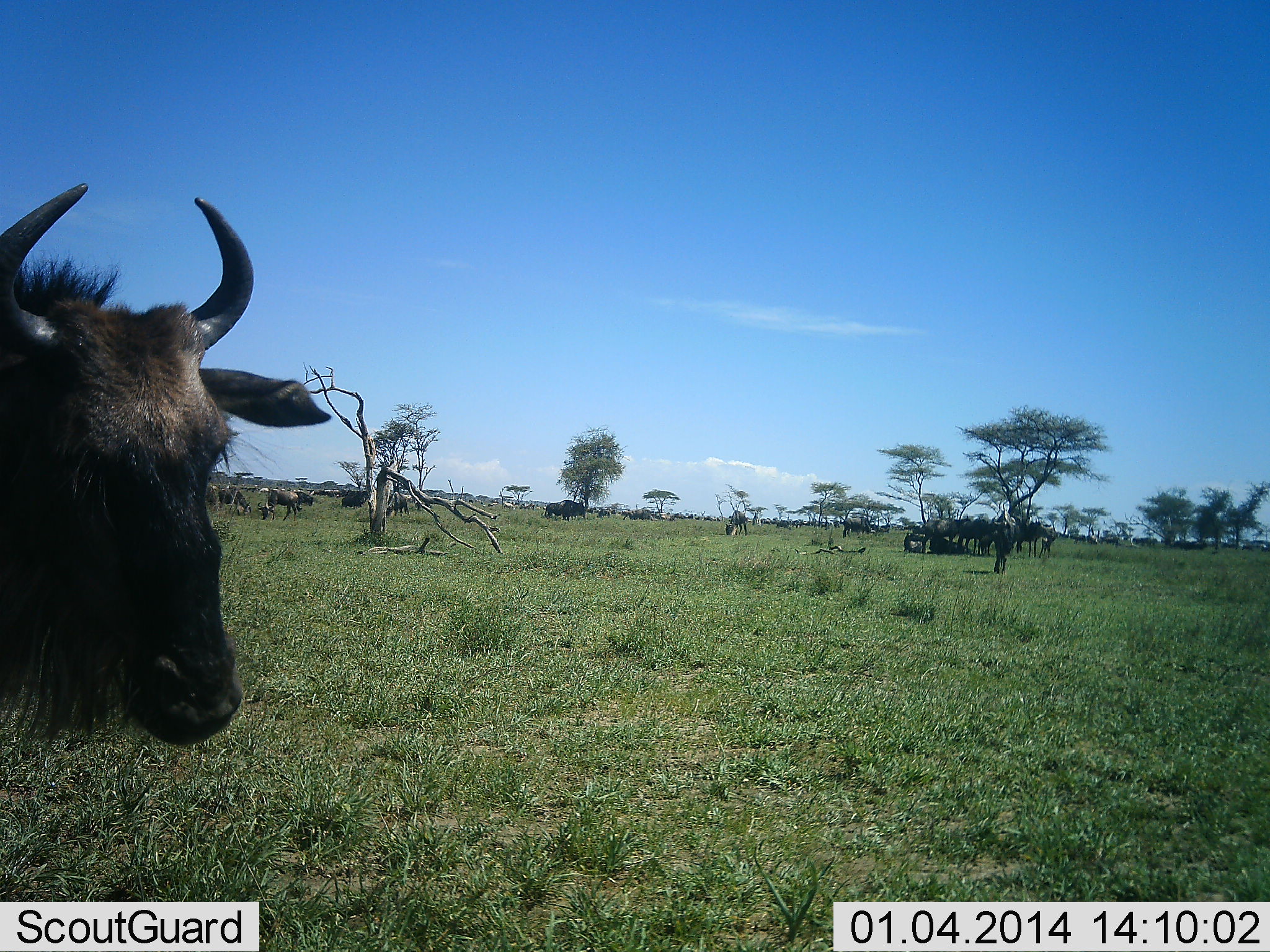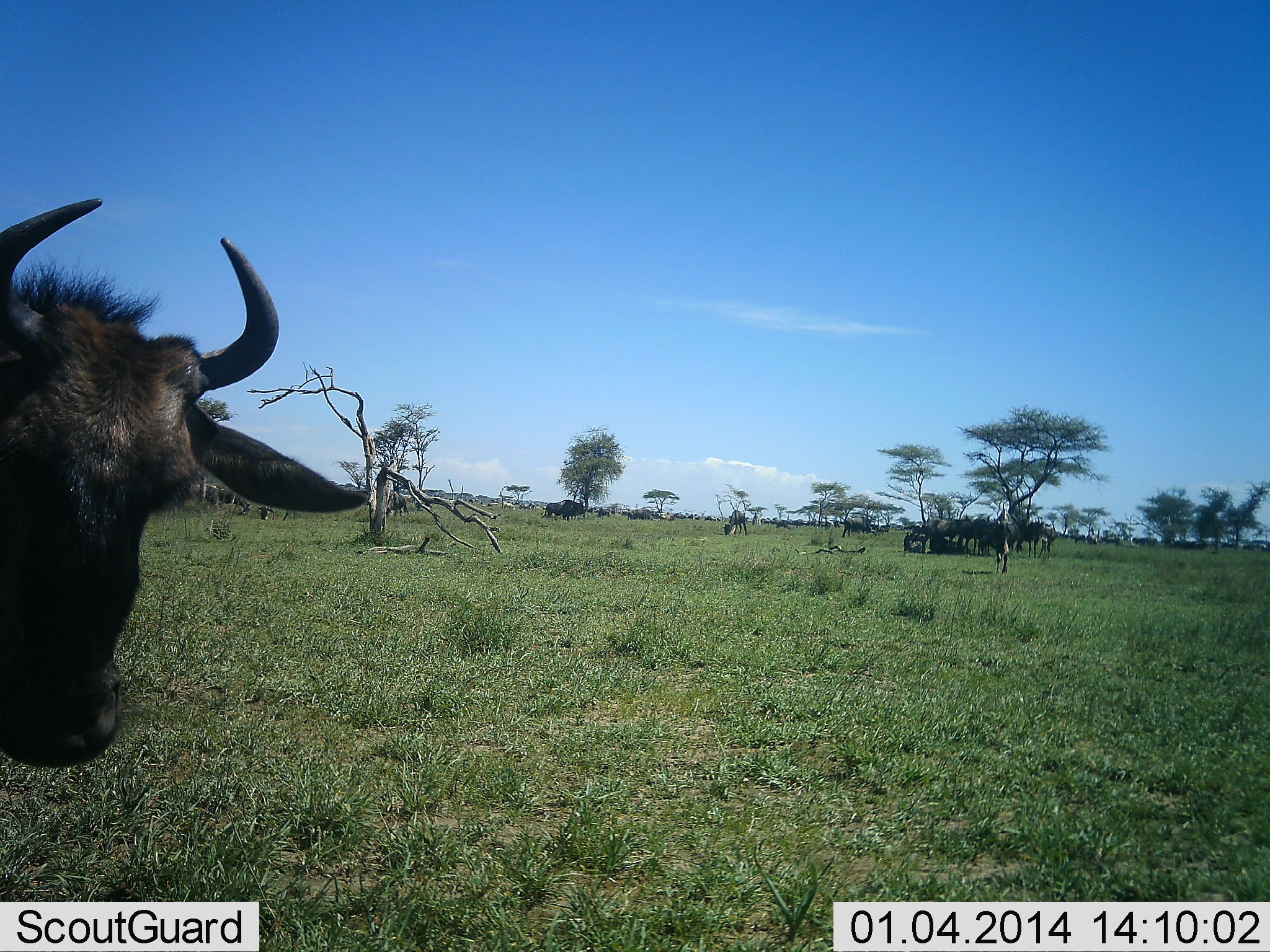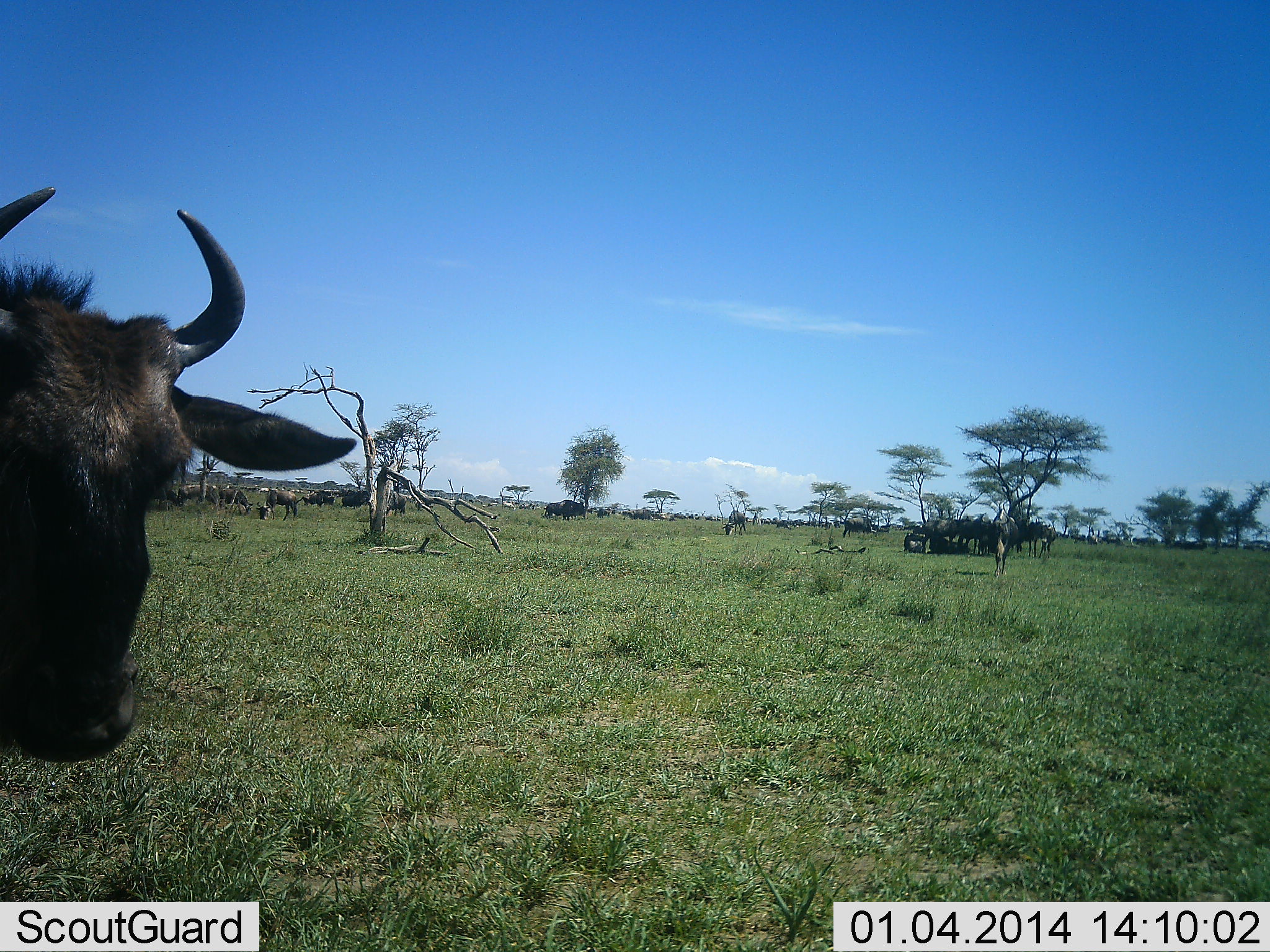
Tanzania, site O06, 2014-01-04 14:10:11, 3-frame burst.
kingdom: Animalia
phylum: Chordata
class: Mammalia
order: Artiodactyla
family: Bovidae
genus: Connochaetes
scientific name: Connochaetes taurinus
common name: blue wildebeest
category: wildebeest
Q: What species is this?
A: Wildebeest (blue wildebeest) (Connochaetes taurinus).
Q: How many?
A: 11-50.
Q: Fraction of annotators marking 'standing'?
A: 70%.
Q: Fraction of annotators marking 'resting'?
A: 20%.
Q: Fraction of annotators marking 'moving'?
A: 20%.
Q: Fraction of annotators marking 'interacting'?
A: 0%.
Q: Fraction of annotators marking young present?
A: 0%.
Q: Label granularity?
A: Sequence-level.